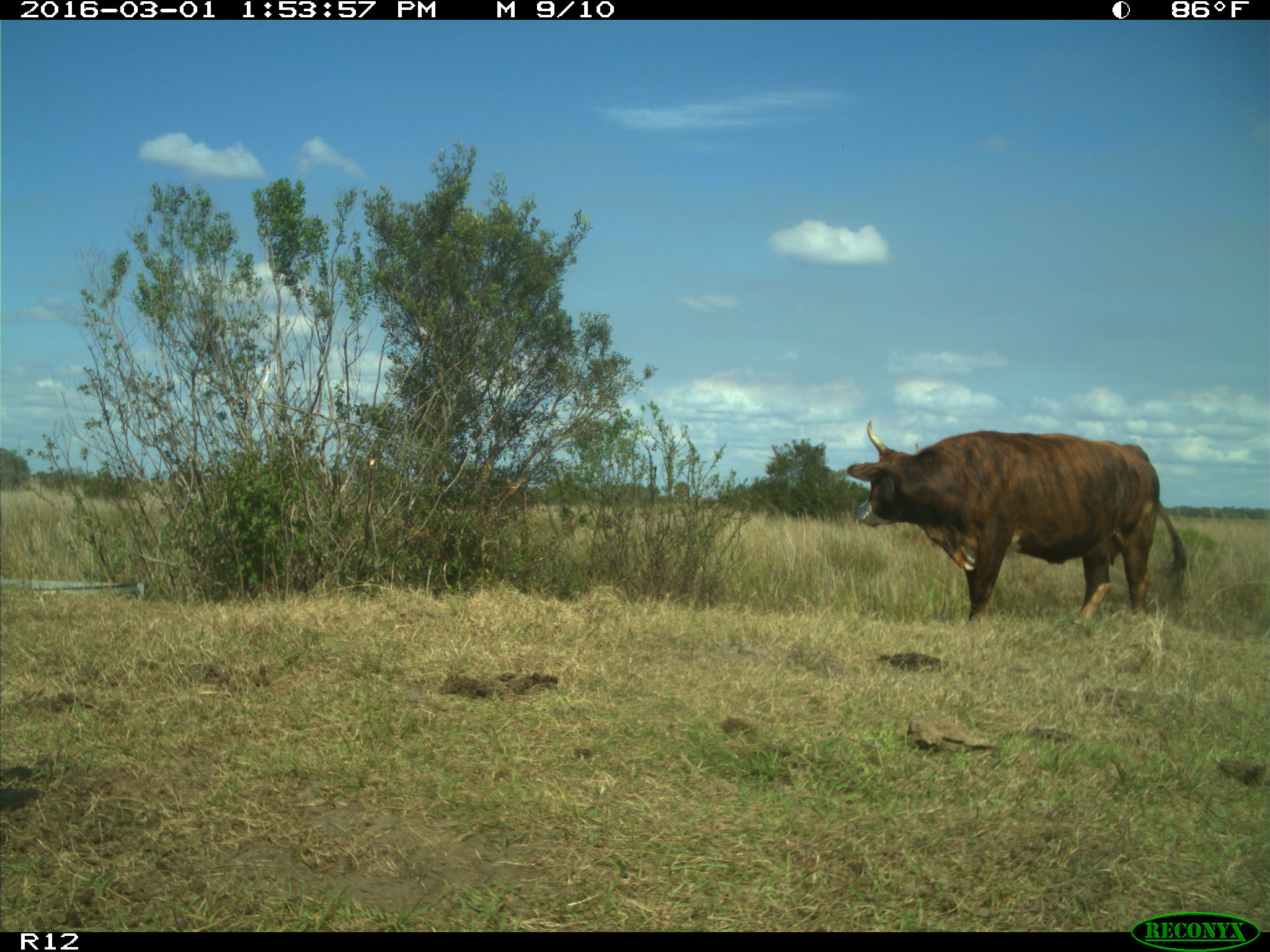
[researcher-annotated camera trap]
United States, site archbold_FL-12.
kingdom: Animalia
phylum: Chordata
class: Mammalia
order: Artiodactyla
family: Bovidae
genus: Bos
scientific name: Bos taurus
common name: domestic cow